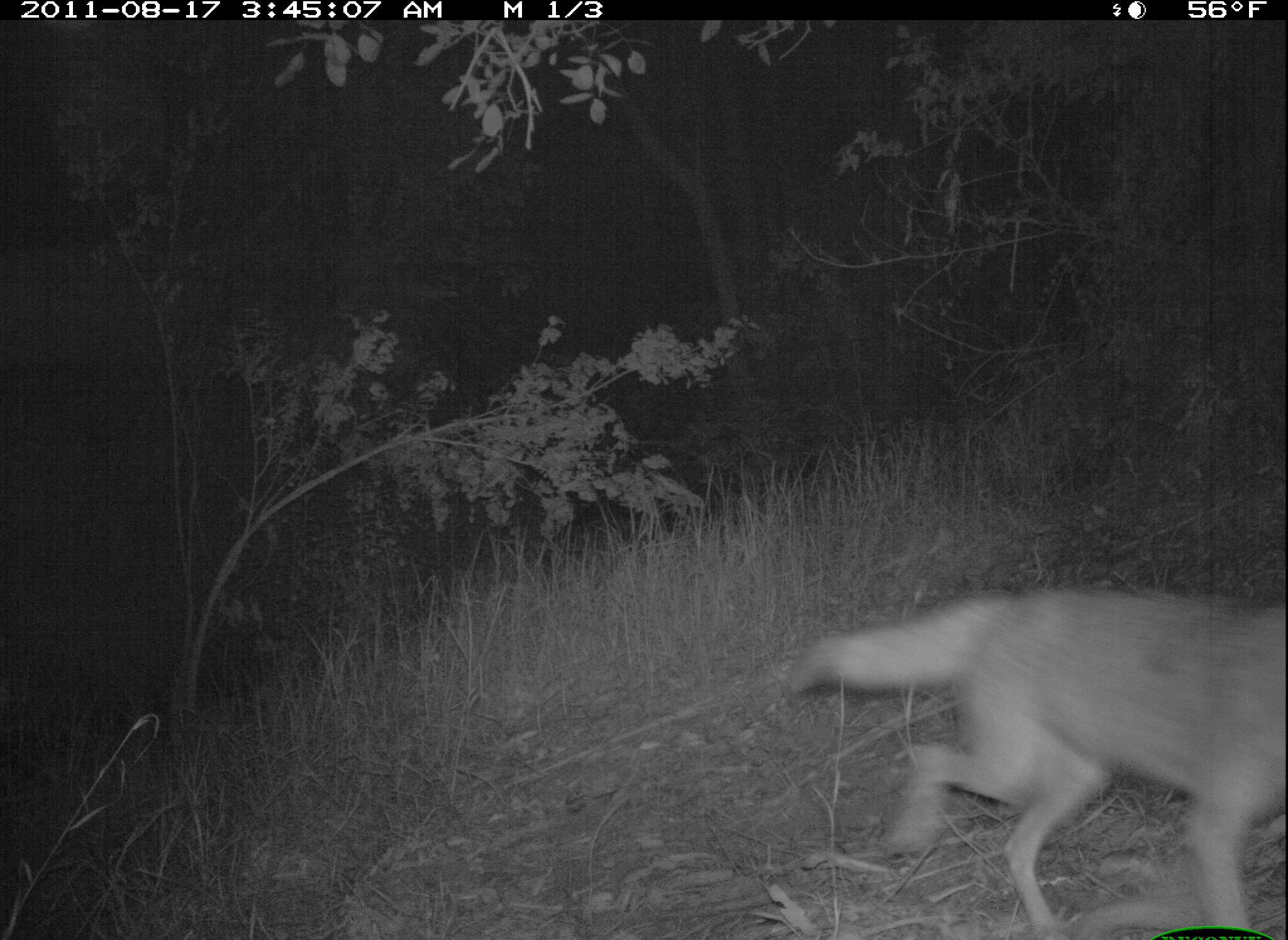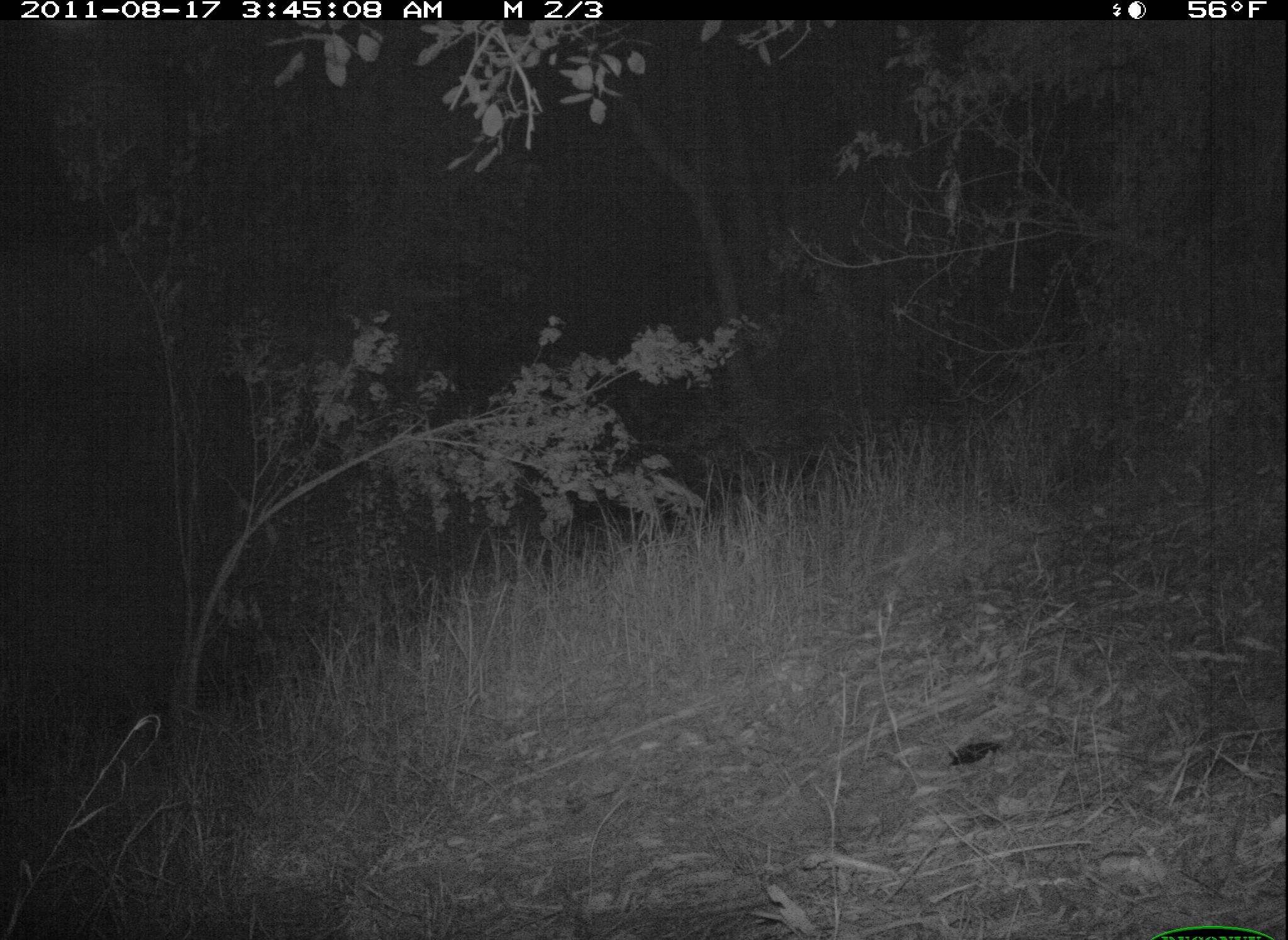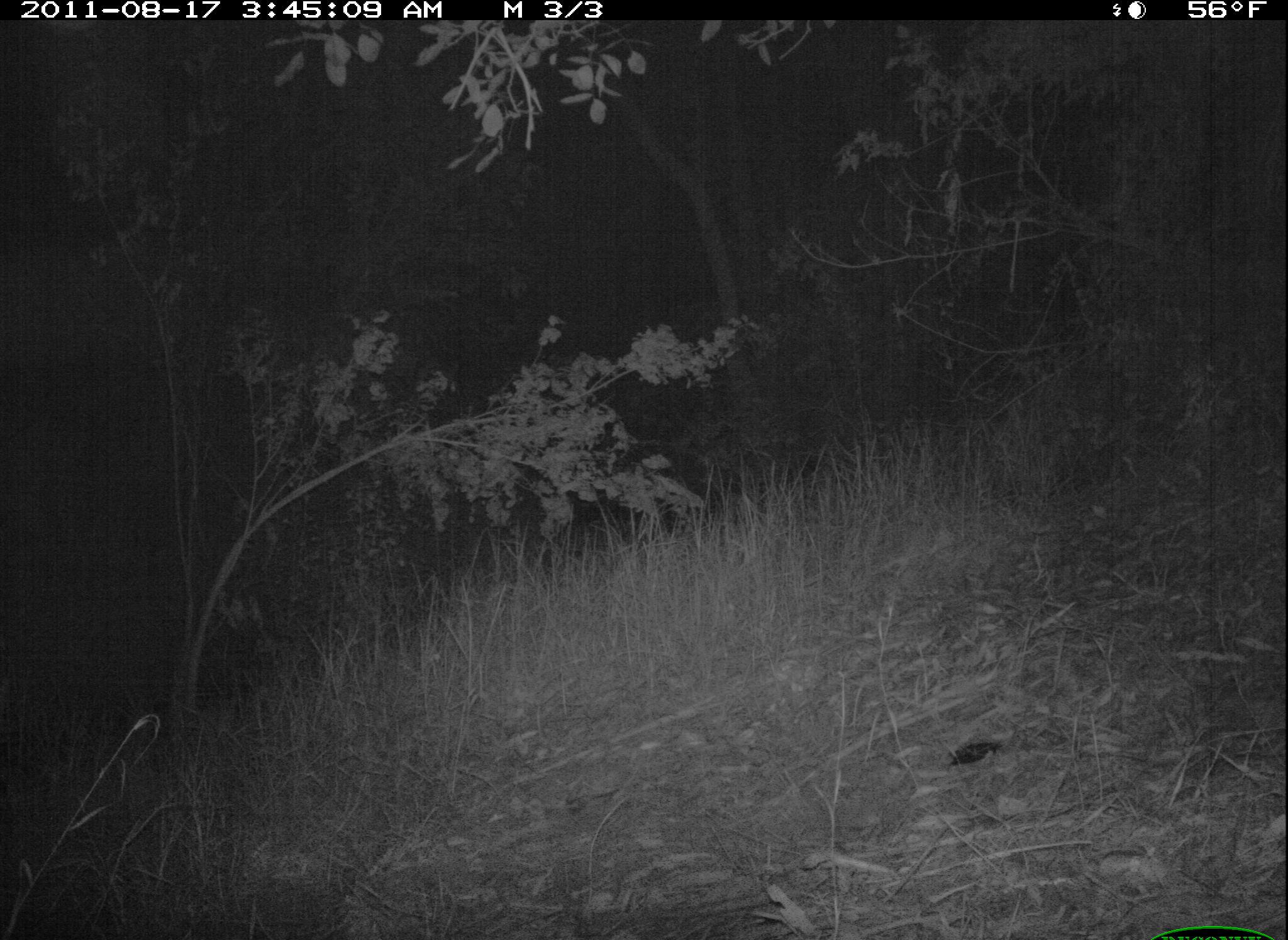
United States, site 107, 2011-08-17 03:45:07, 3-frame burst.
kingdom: Animalia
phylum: Chordata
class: Mammalia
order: Carnivora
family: Canidae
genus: Canis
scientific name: Canis latrans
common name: coyote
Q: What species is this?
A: Coyote (Canis latrans).